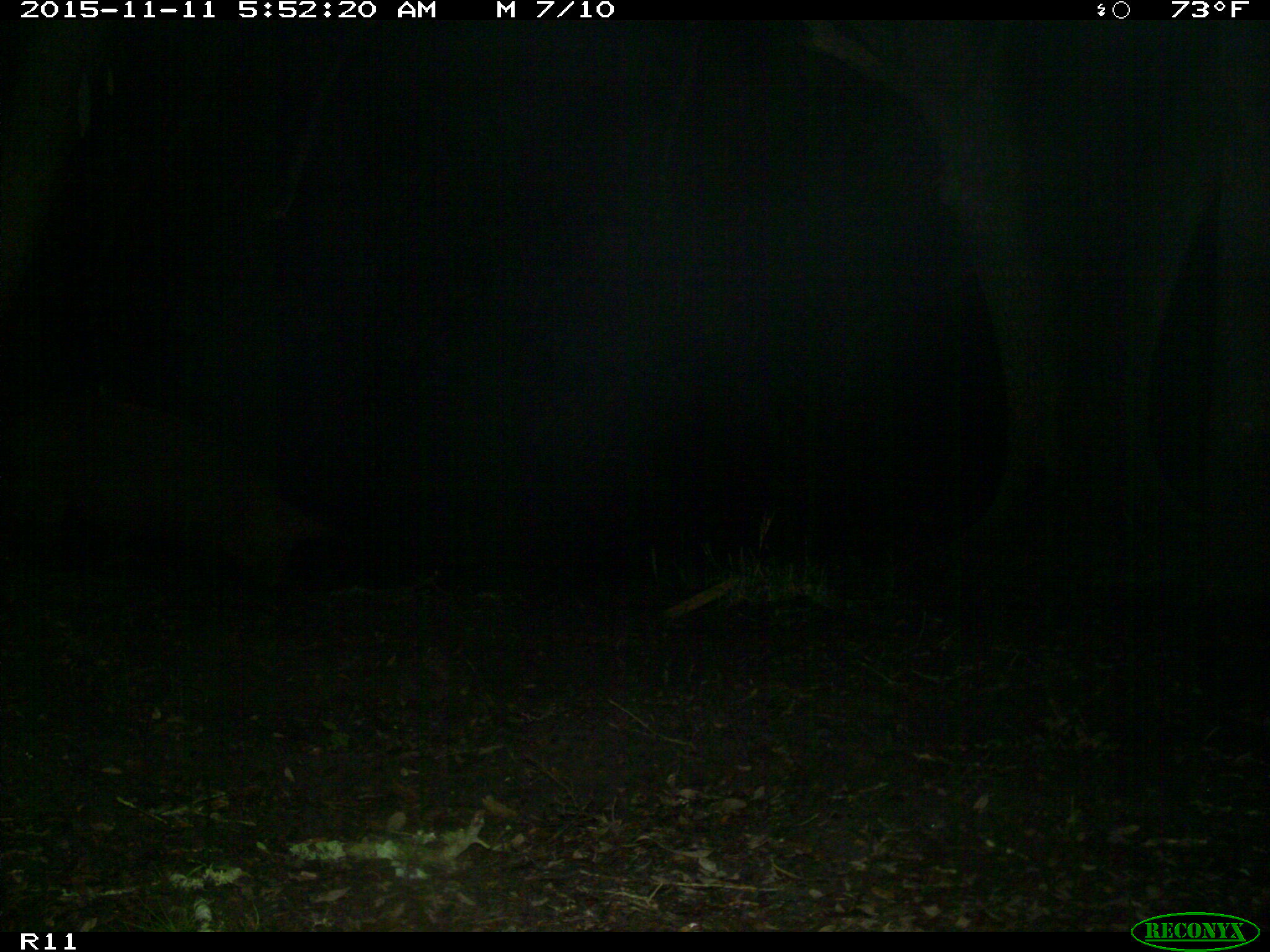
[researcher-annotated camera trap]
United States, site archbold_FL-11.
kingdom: Animalia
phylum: Chordata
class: Mammalia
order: Artiodactyla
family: Suidae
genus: Sus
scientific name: Sus scrofa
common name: wild boar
Sus scrofa (wild boar).